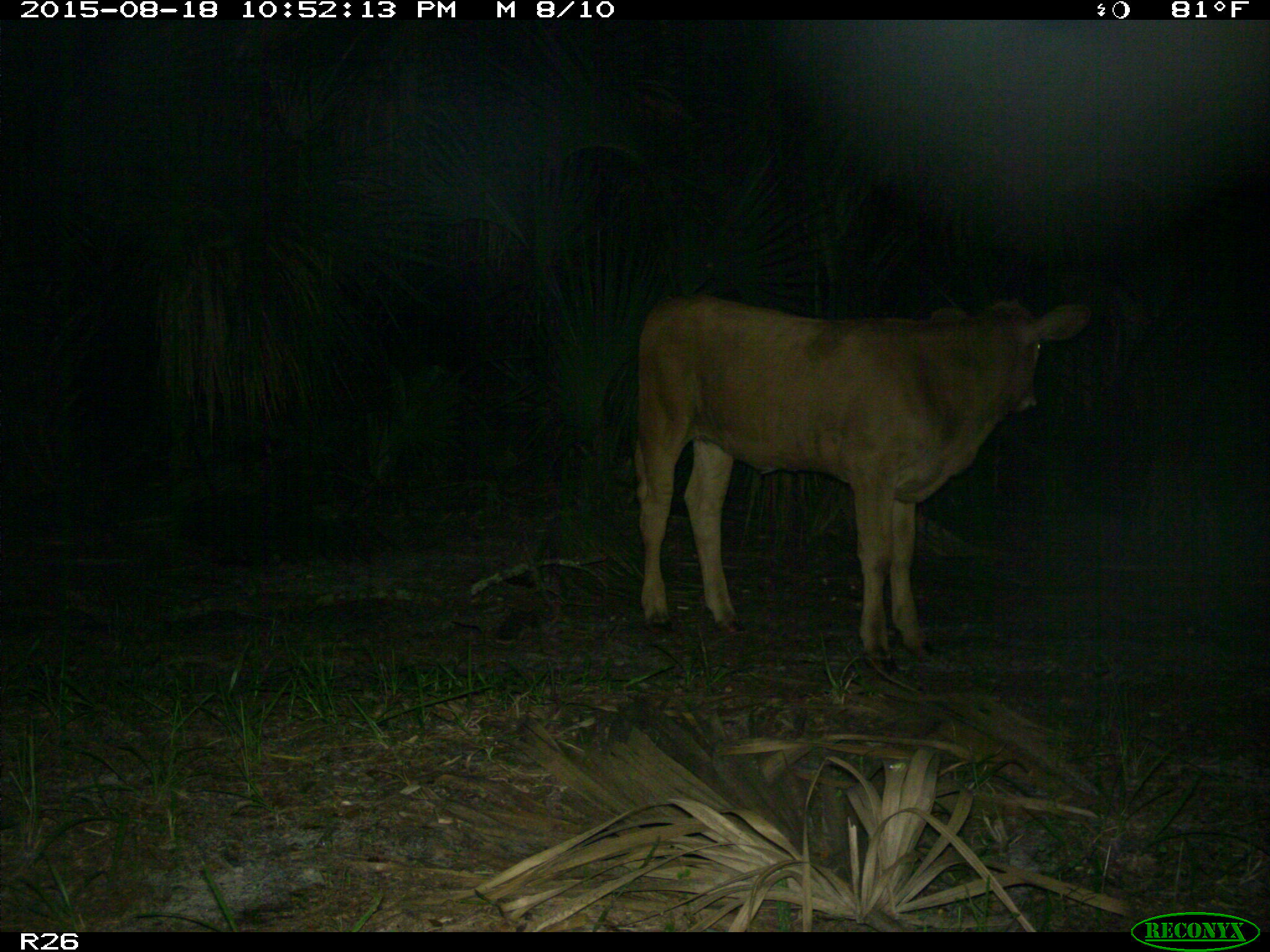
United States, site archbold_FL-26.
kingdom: Animalia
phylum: Chordata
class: Mammalia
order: Artiodactyla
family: Bovidae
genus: Bos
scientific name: Bos taurus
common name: domestic cow